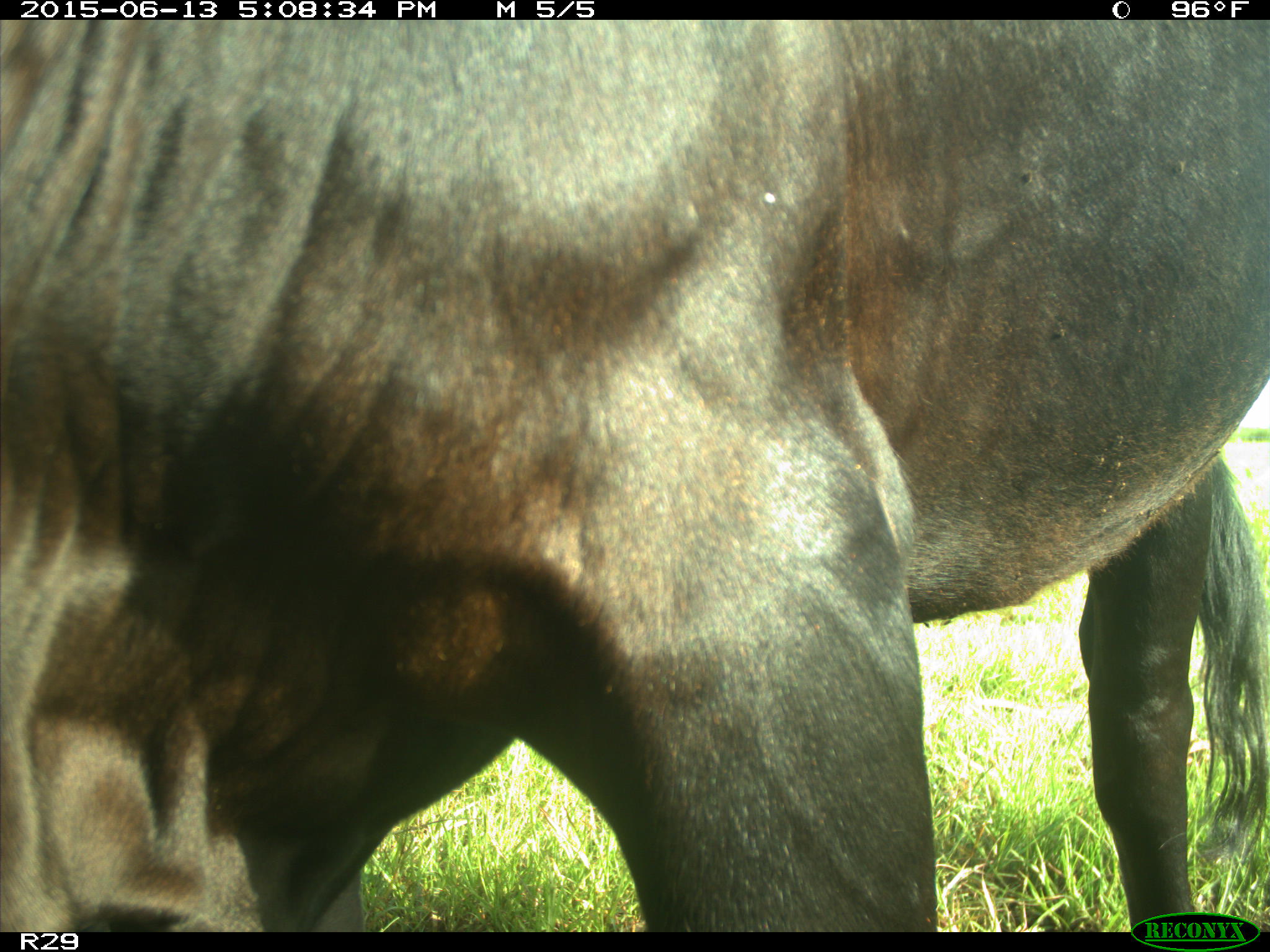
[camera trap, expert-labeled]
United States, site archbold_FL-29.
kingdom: Animalia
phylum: Chordata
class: Mammalia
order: Artiodactyla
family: Bovidae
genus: Bos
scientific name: Bos taurus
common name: domestic cow